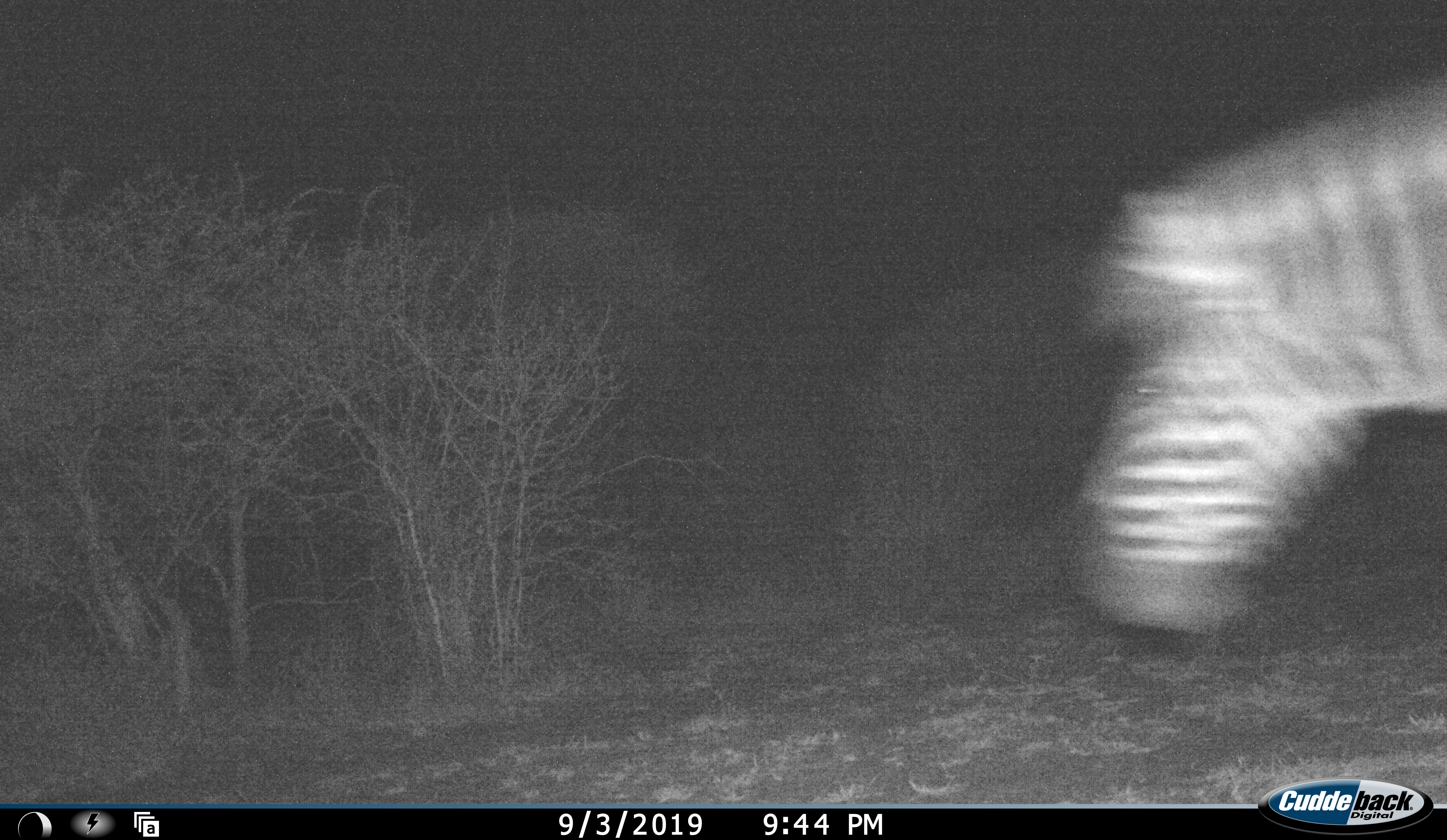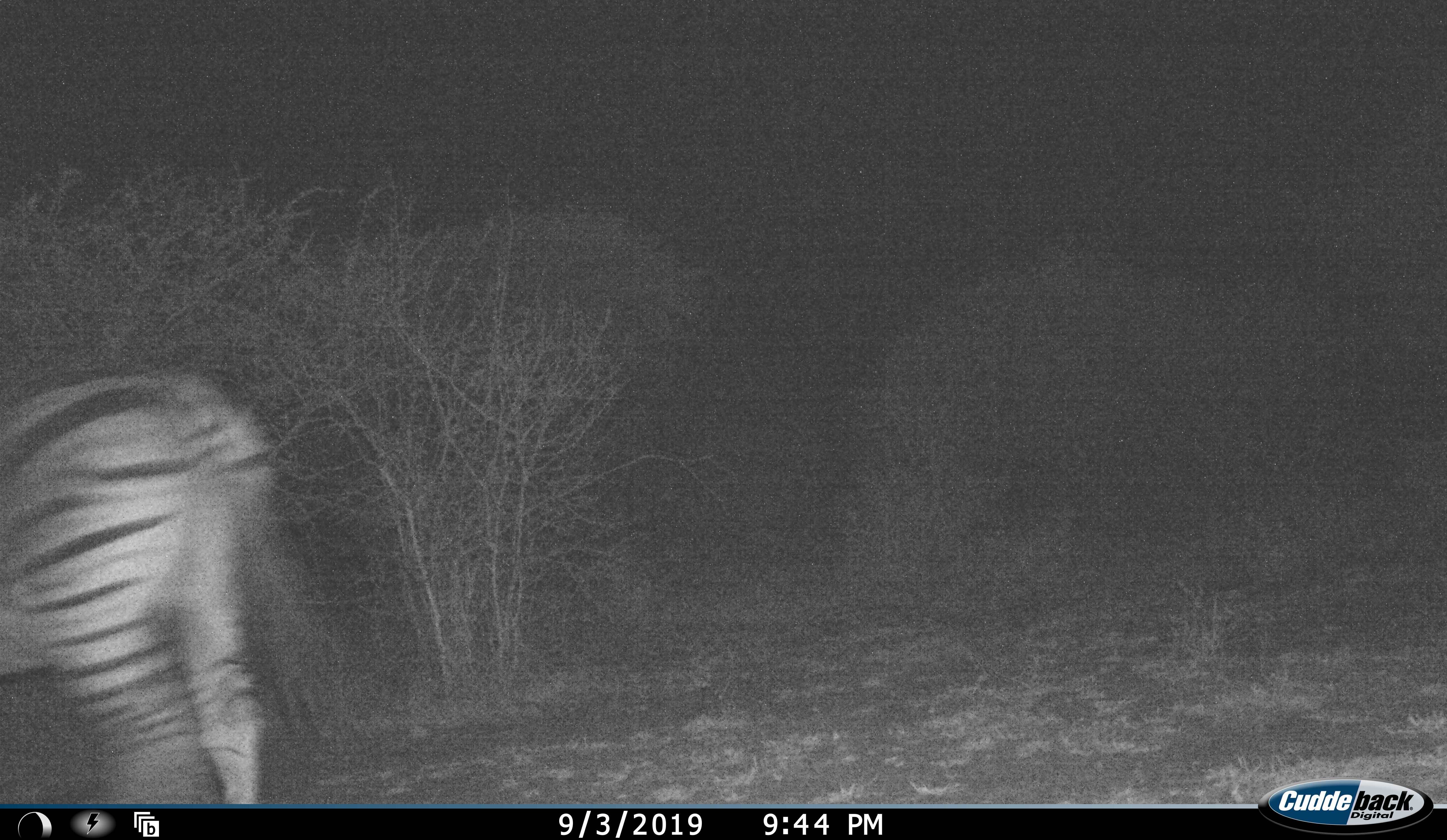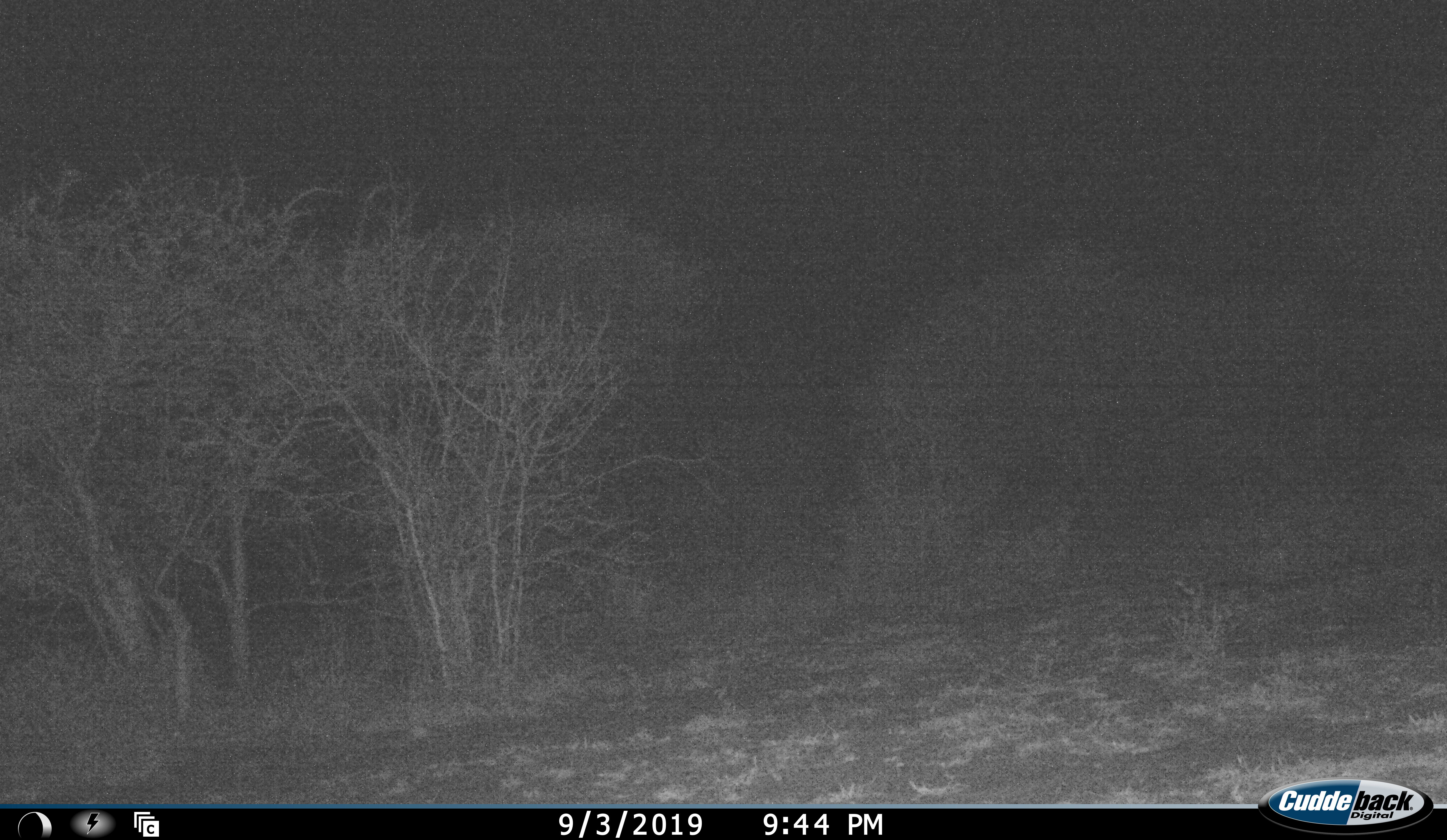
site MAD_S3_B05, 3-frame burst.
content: unidentified animal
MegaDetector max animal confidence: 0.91